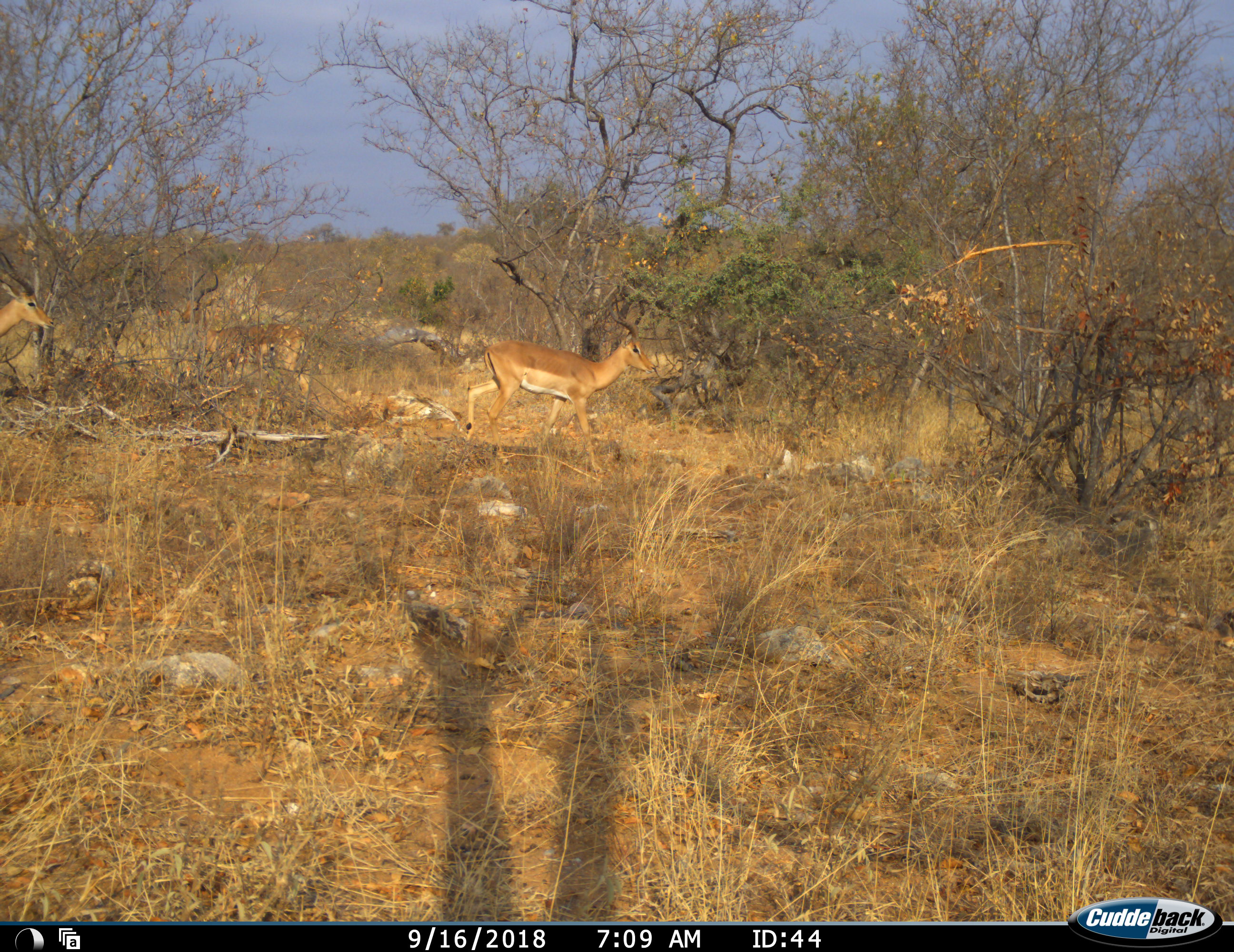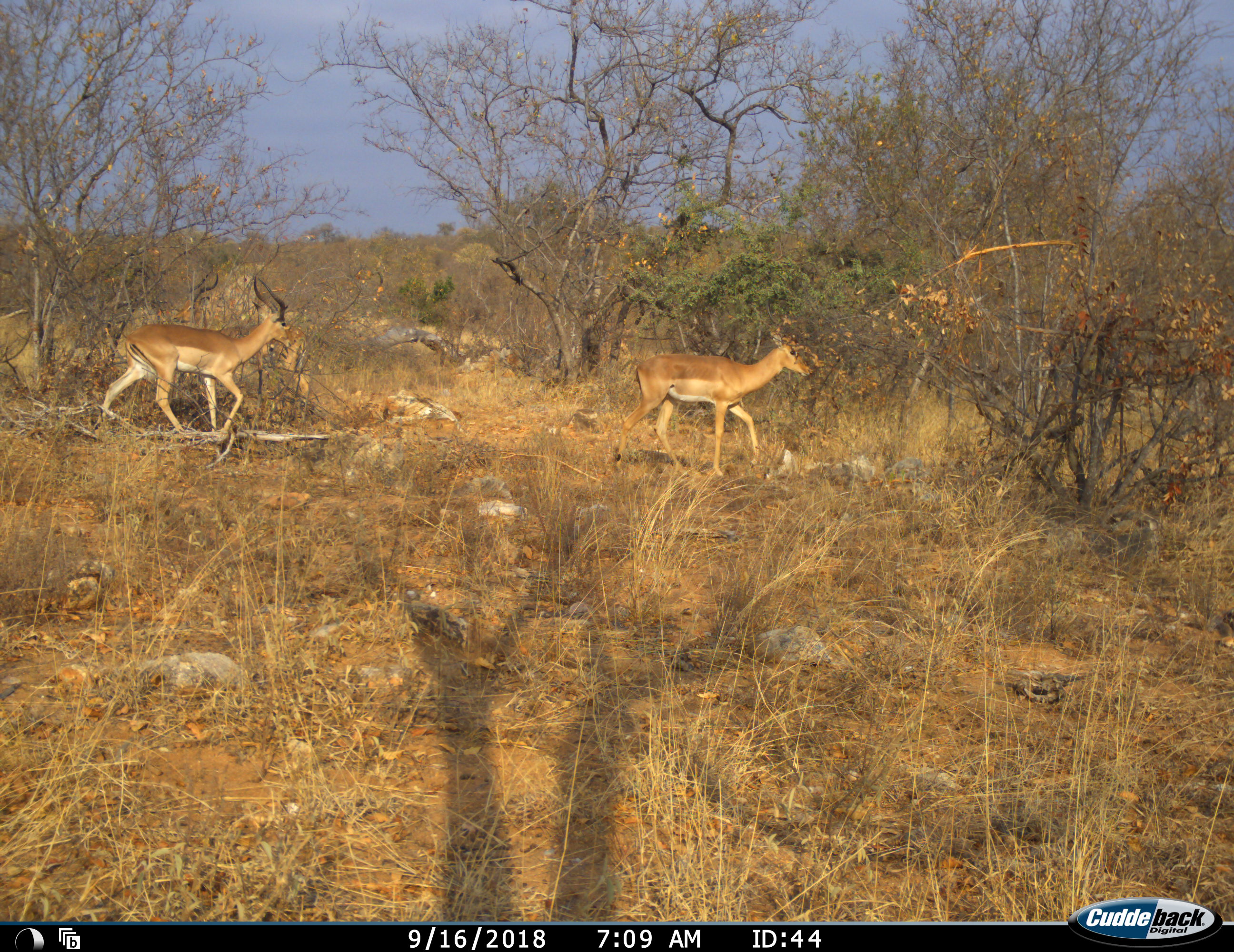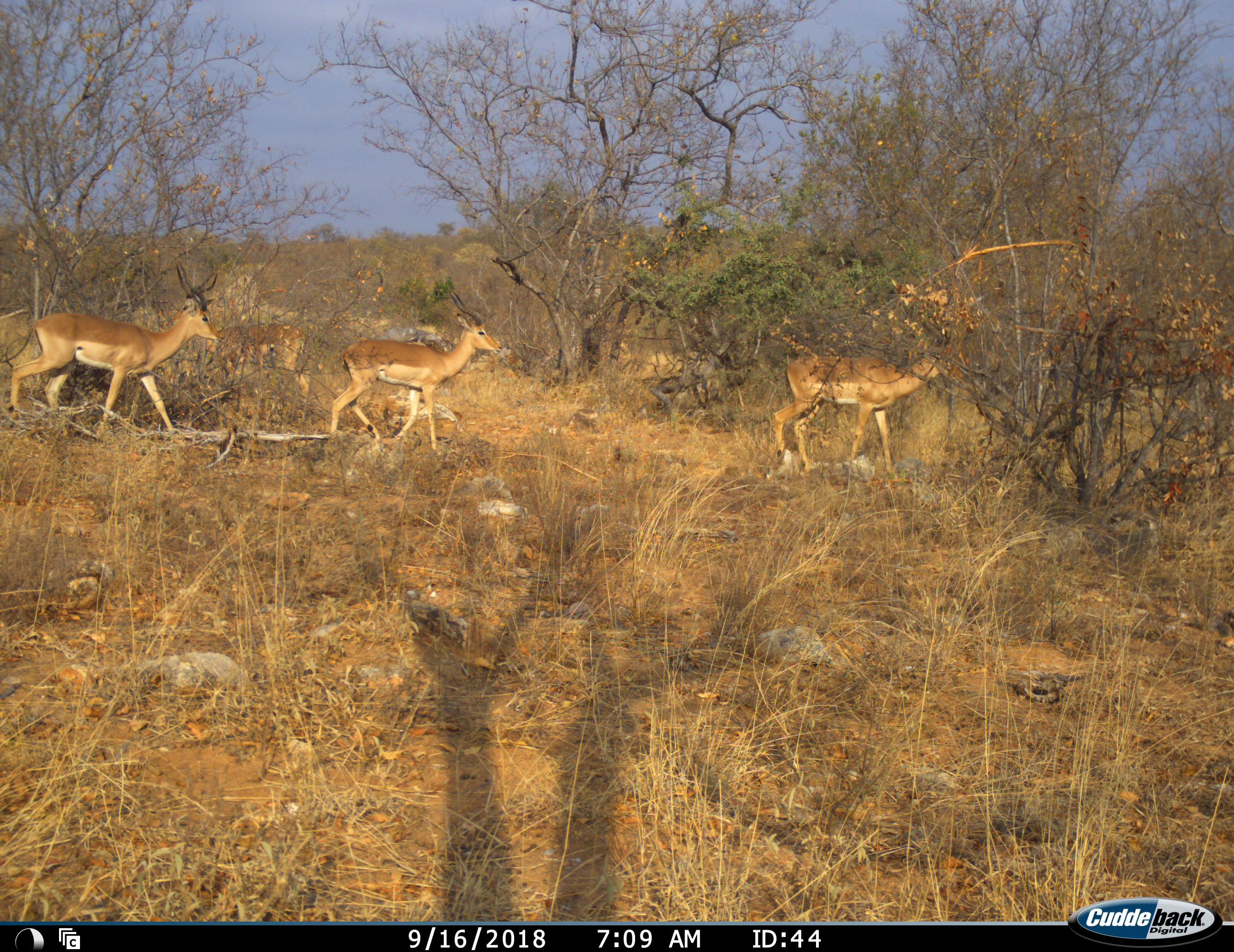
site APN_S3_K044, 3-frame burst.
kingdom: Animalia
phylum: Chordata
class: Mammalia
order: Artiodactyla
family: Bovidae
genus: Aepyceros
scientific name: Aepyceros melampus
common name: impala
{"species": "impala (Aepyceros melampus)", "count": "4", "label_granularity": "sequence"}